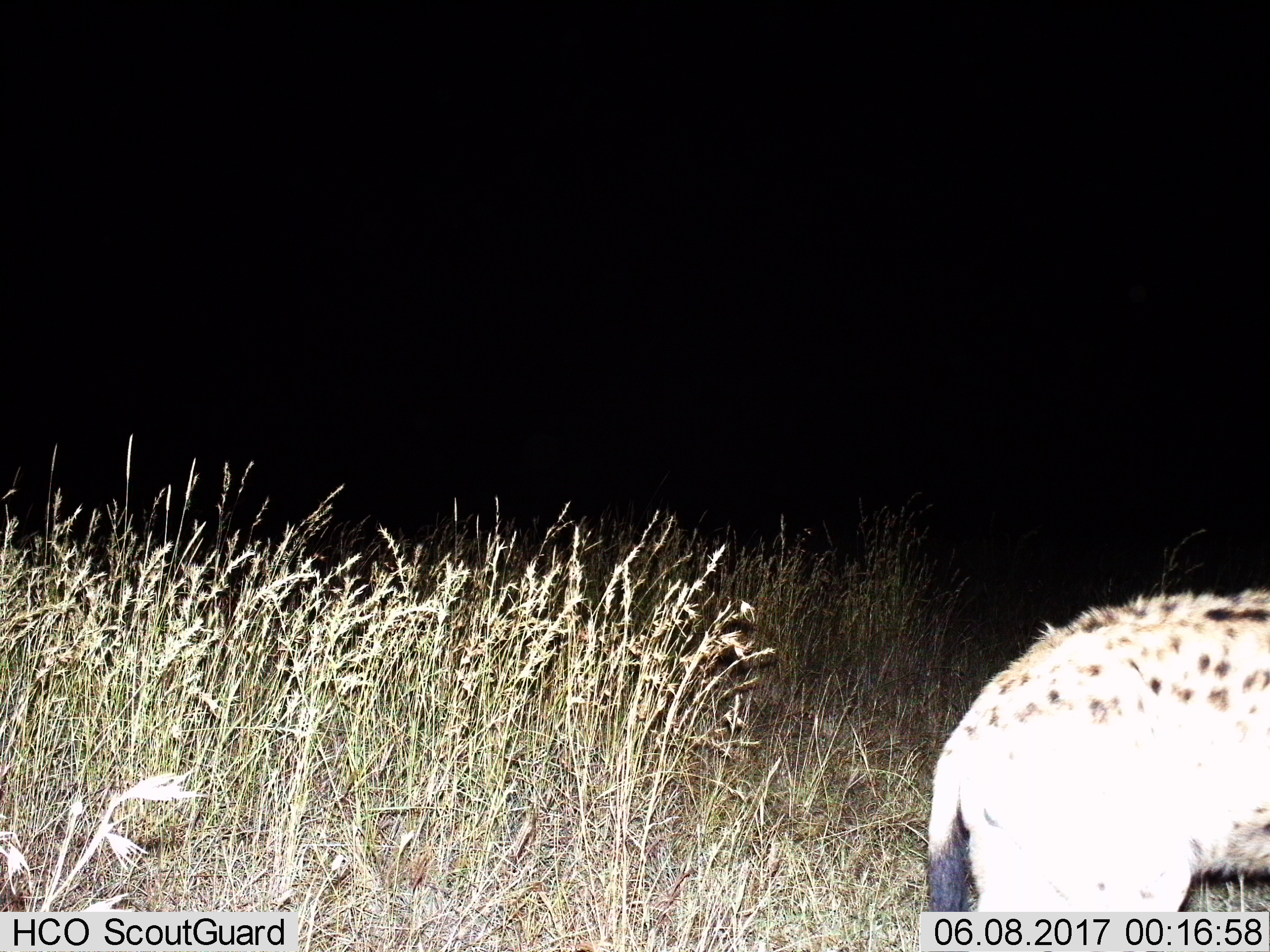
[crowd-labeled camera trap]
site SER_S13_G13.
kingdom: Animalia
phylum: Chordata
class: Mammalia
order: Carnivora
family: Hyaenidae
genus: Crocuta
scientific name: Crocuta crocuta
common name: spotted hyena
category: hyenaspotted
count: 1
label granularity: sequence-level